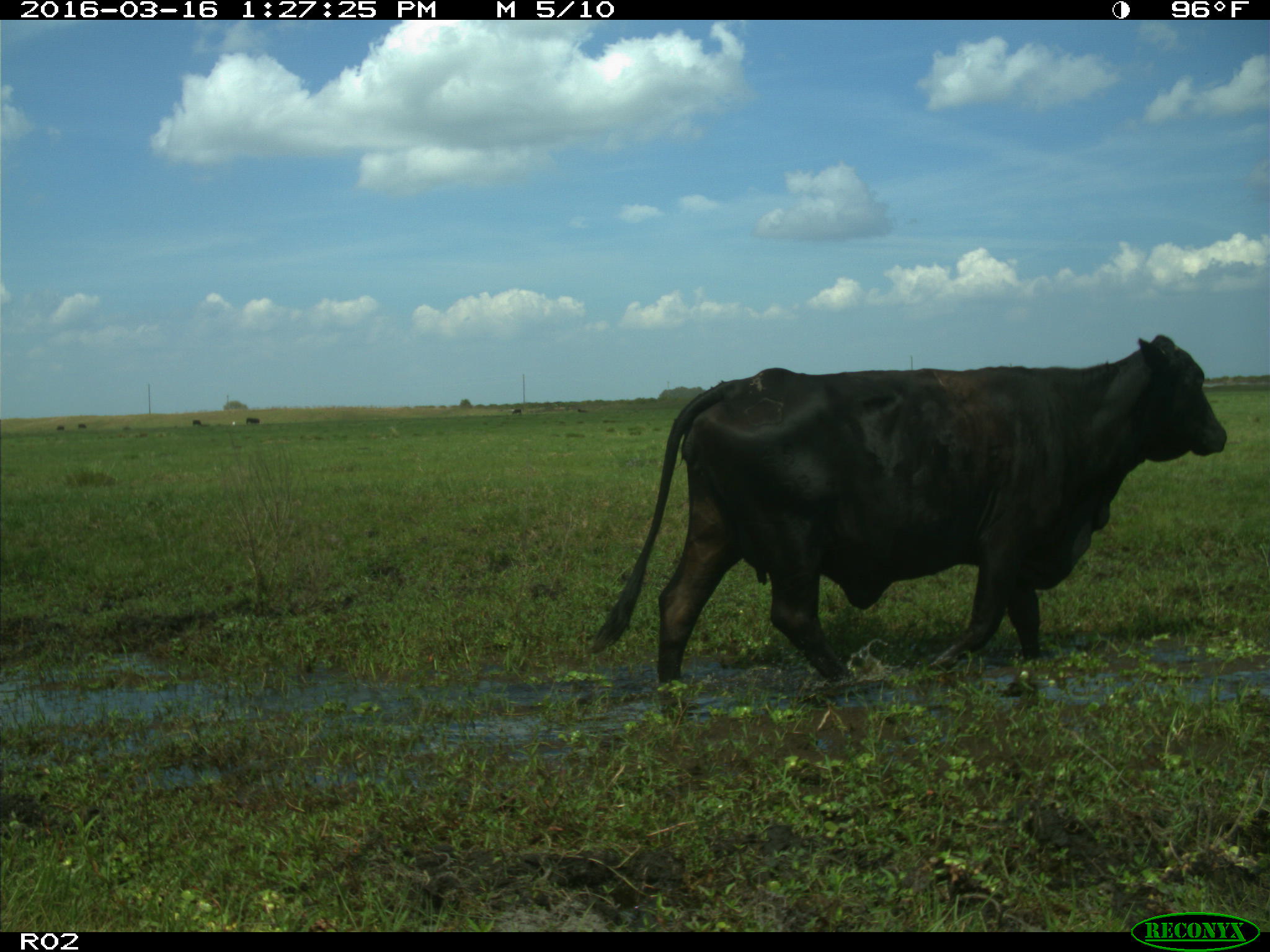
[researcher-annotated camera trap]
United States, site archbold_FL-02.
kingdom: Animalia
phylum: Chordata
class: Mammalia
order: Artiodactyla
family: Bovidae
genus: Bos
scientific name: Bos taurus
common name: domestic cow